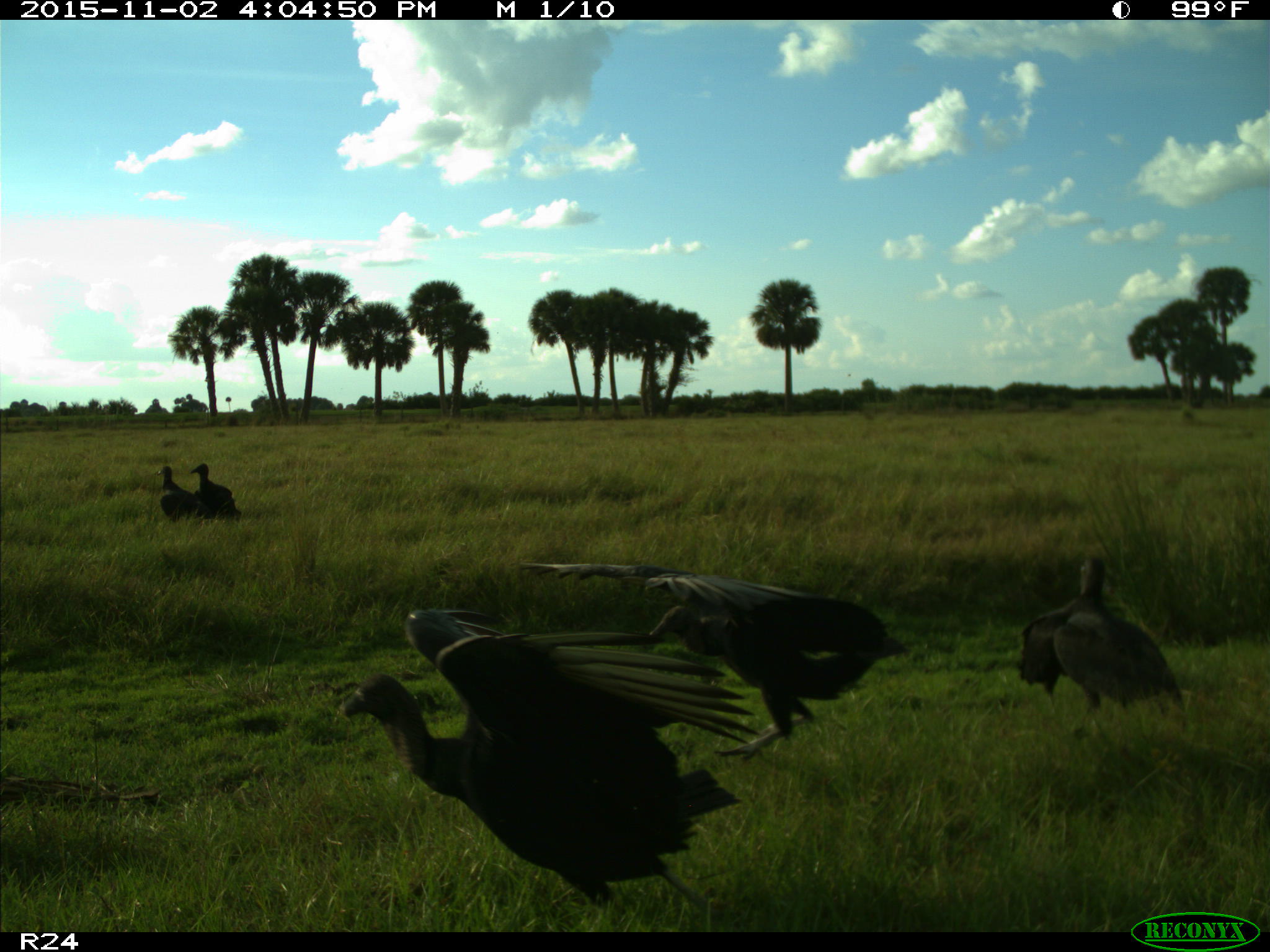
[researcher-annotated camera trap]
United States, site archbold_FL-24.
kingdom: Animalia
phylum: Chordata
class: Aves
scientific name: Aves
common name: birds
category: unidentified bird